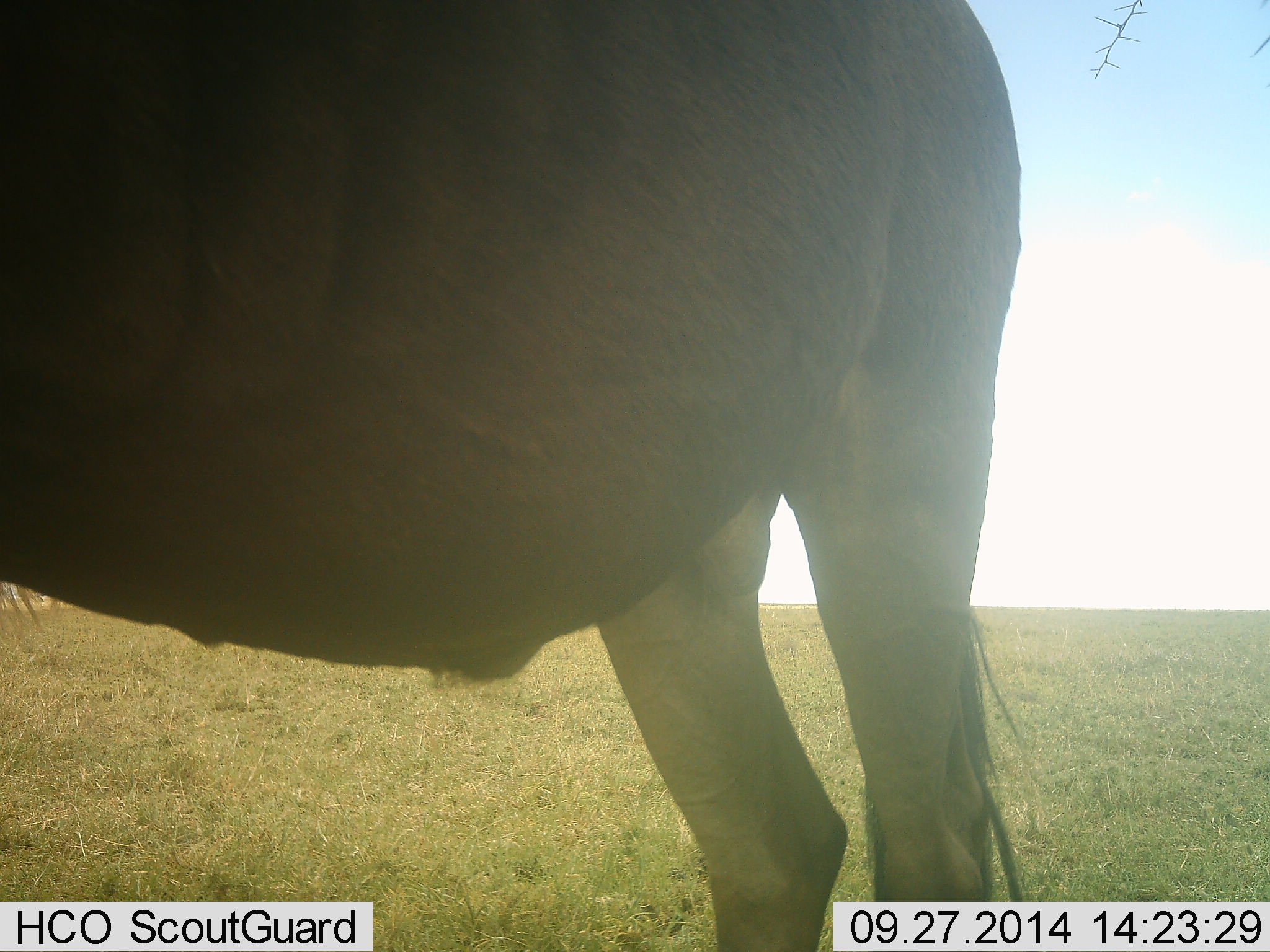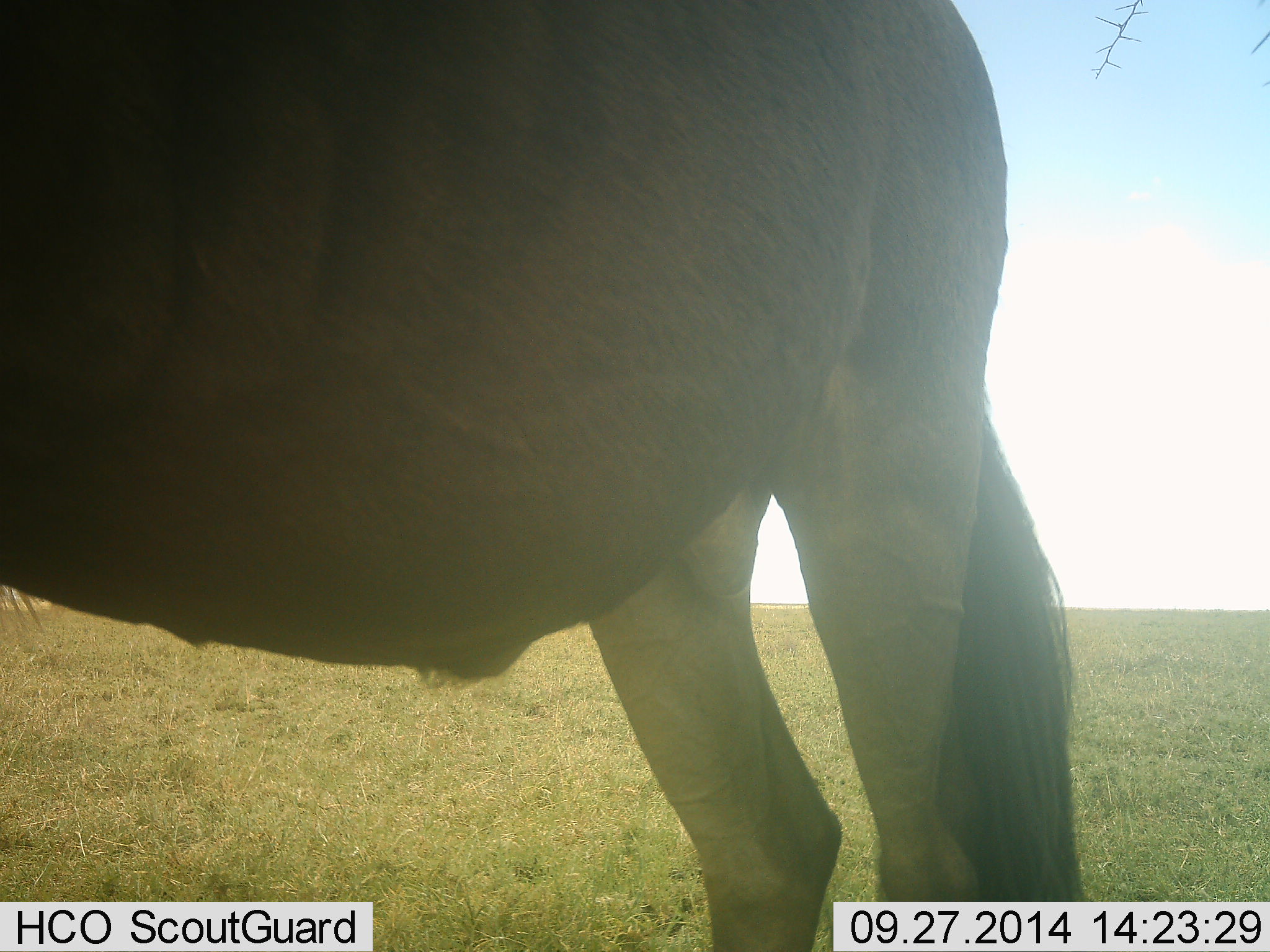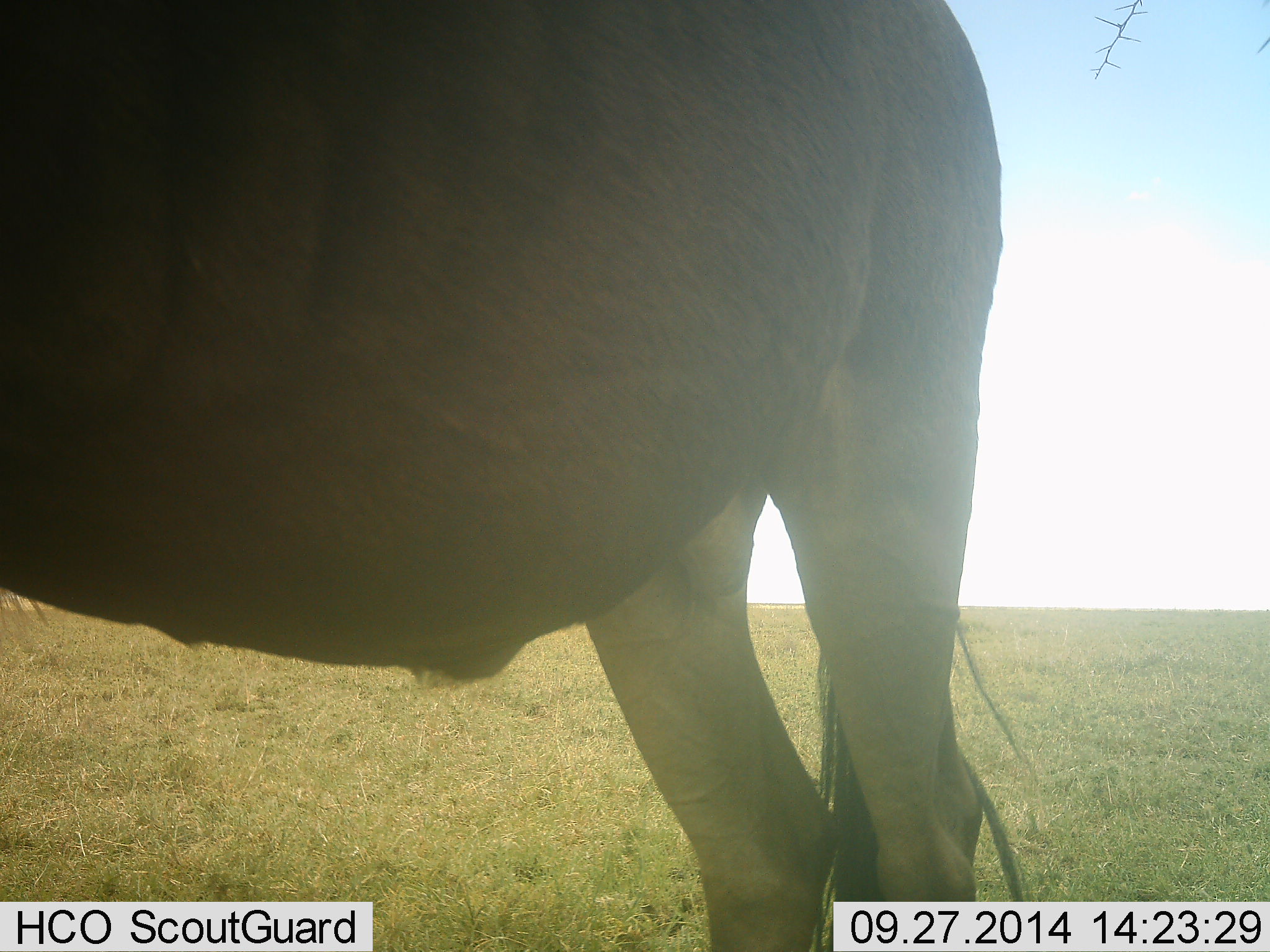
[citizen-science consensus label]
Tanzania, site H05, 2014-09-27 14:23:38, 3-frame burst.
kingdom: Animalia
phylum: Chordata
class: Mammalia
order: Artiodactyla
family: Bovidae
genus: Connochaetes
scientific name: Connochaetes taurinus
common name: blue wildebeest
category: wildebeest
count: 1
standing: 100%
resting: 0%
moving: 0%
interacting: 0%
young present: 0%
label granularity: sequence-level